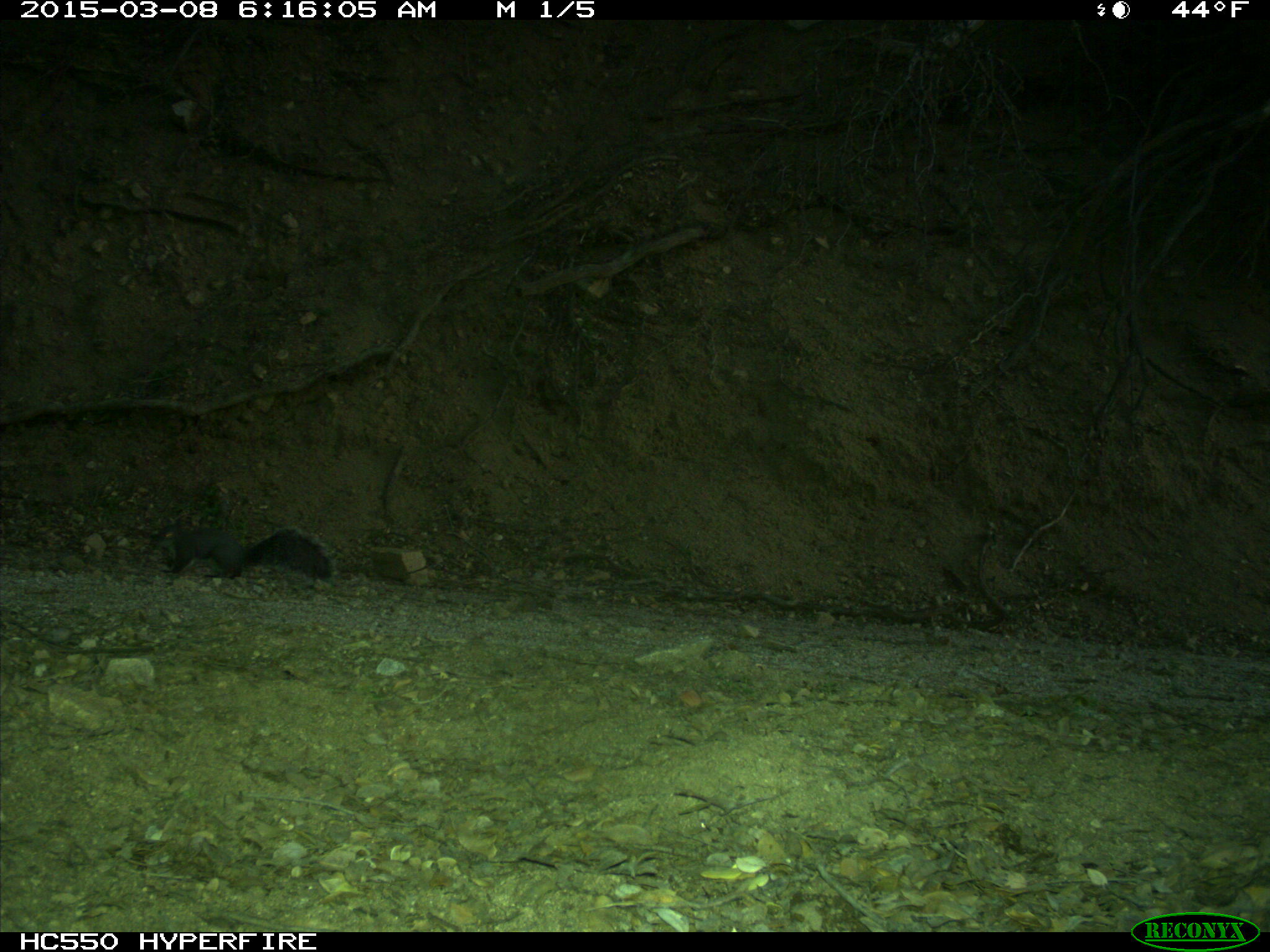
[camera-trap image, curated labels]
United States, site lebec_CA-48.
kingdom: Animalia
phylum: Chordata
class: Mammalia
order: Rodentia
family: Sciuridae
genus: Sciurus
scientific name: Sciurus carolinensis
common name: eastern gray squirrel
Sciurus carolinensis (eastern gray squirrel).